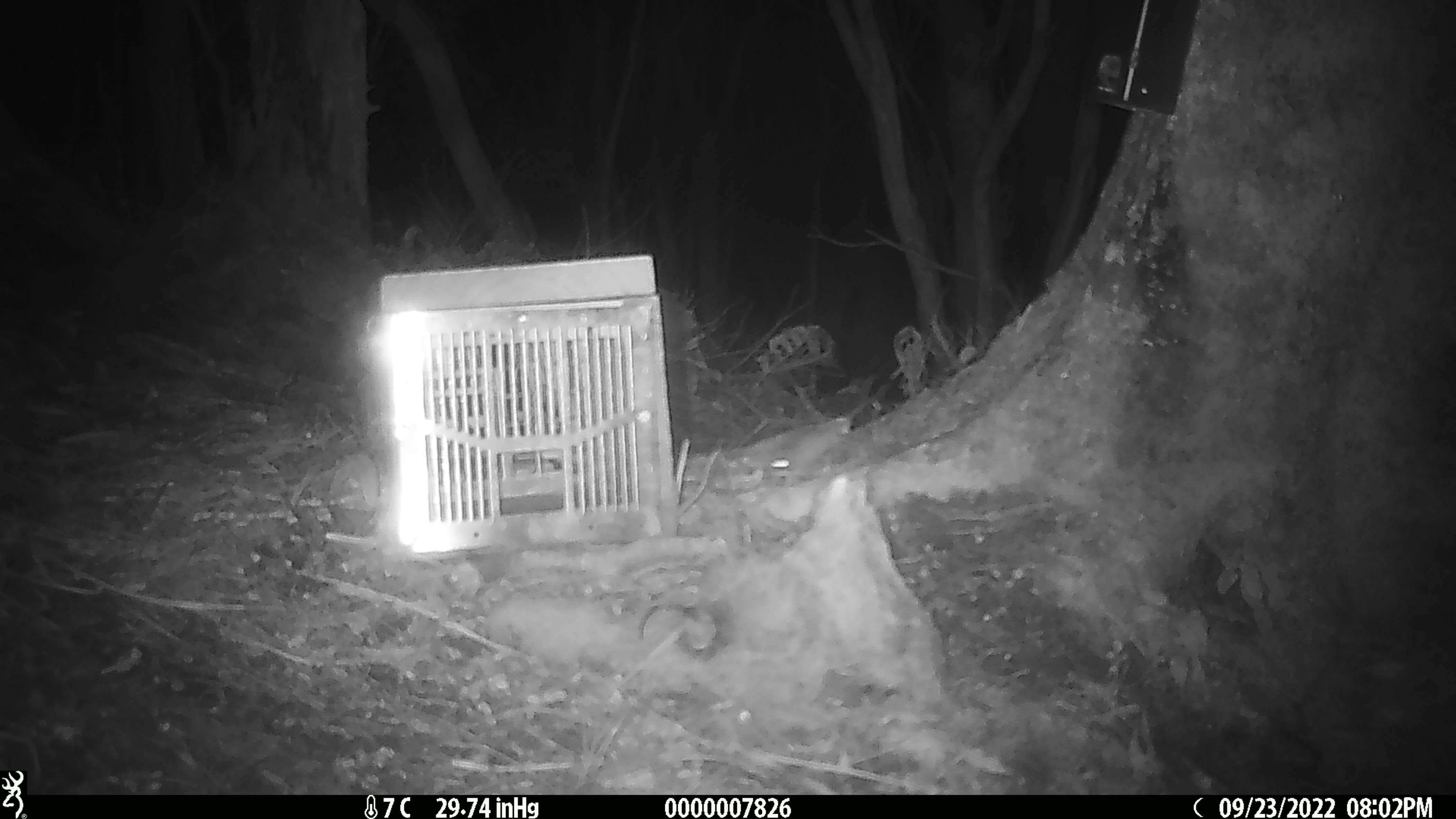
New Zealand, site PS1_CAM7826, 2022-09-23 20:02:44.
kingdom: Animalia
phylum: Chordata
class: Mammalia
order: Rodentia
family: Muridae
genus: Mus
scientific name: Mus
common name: mouse